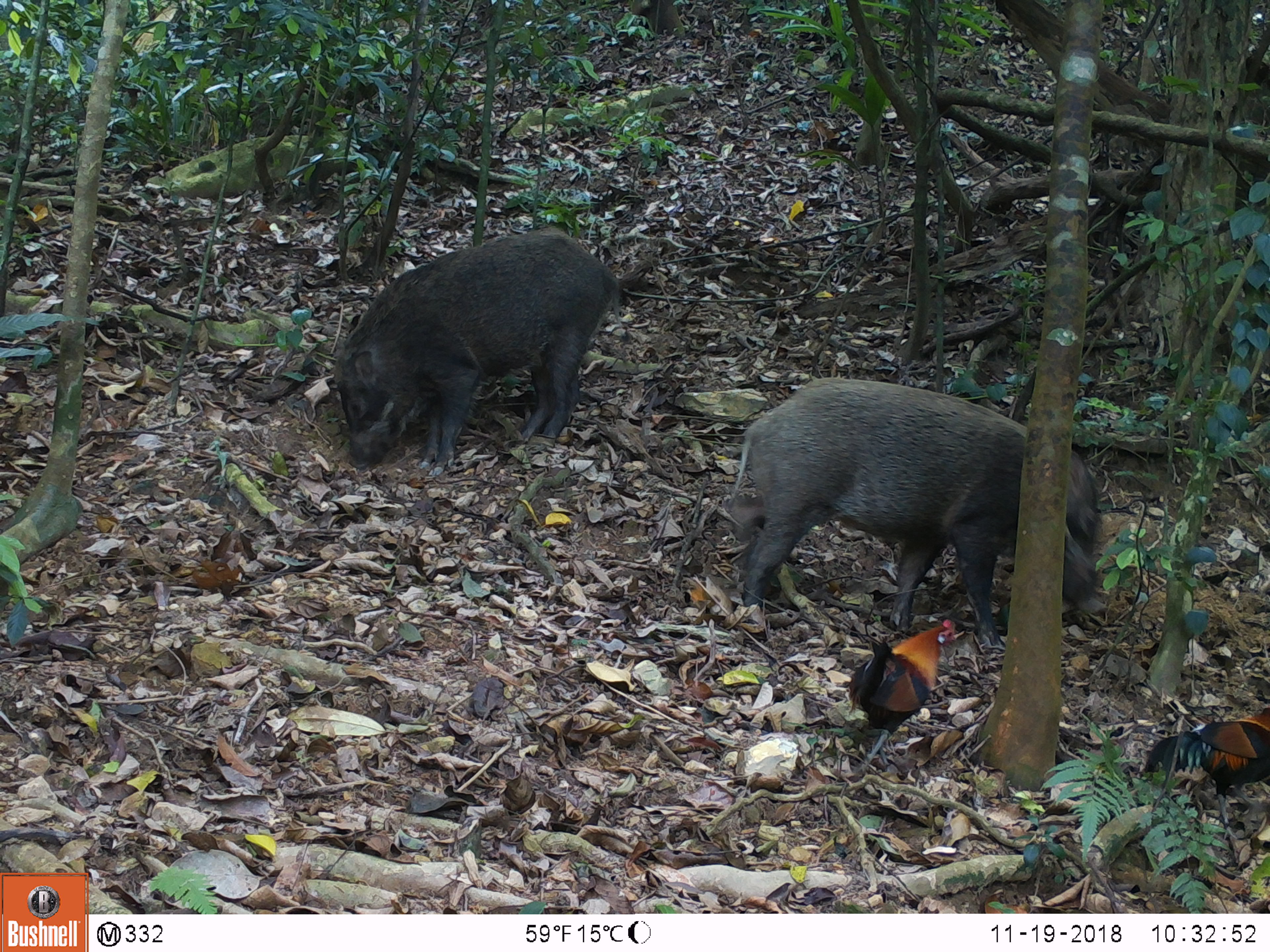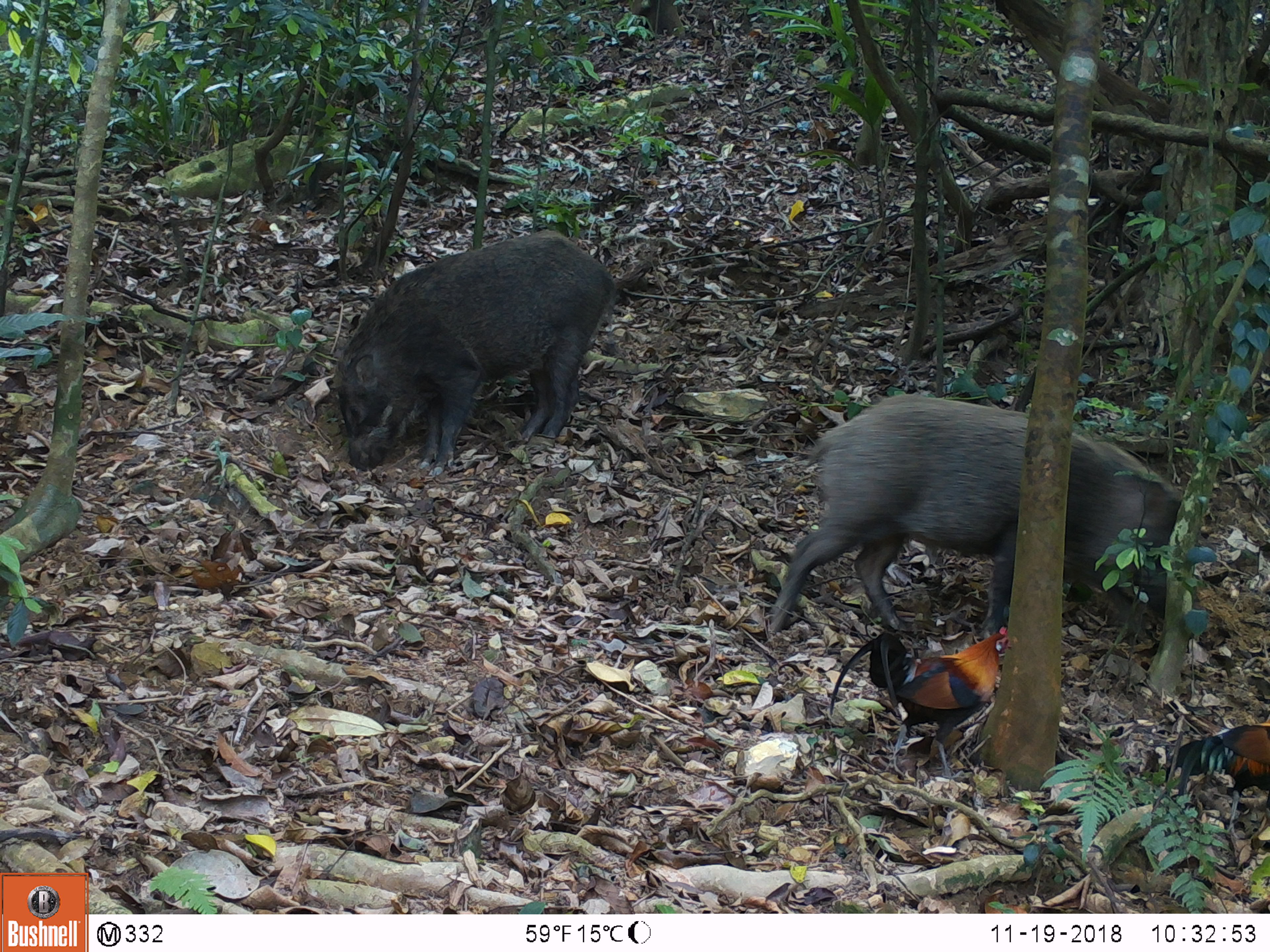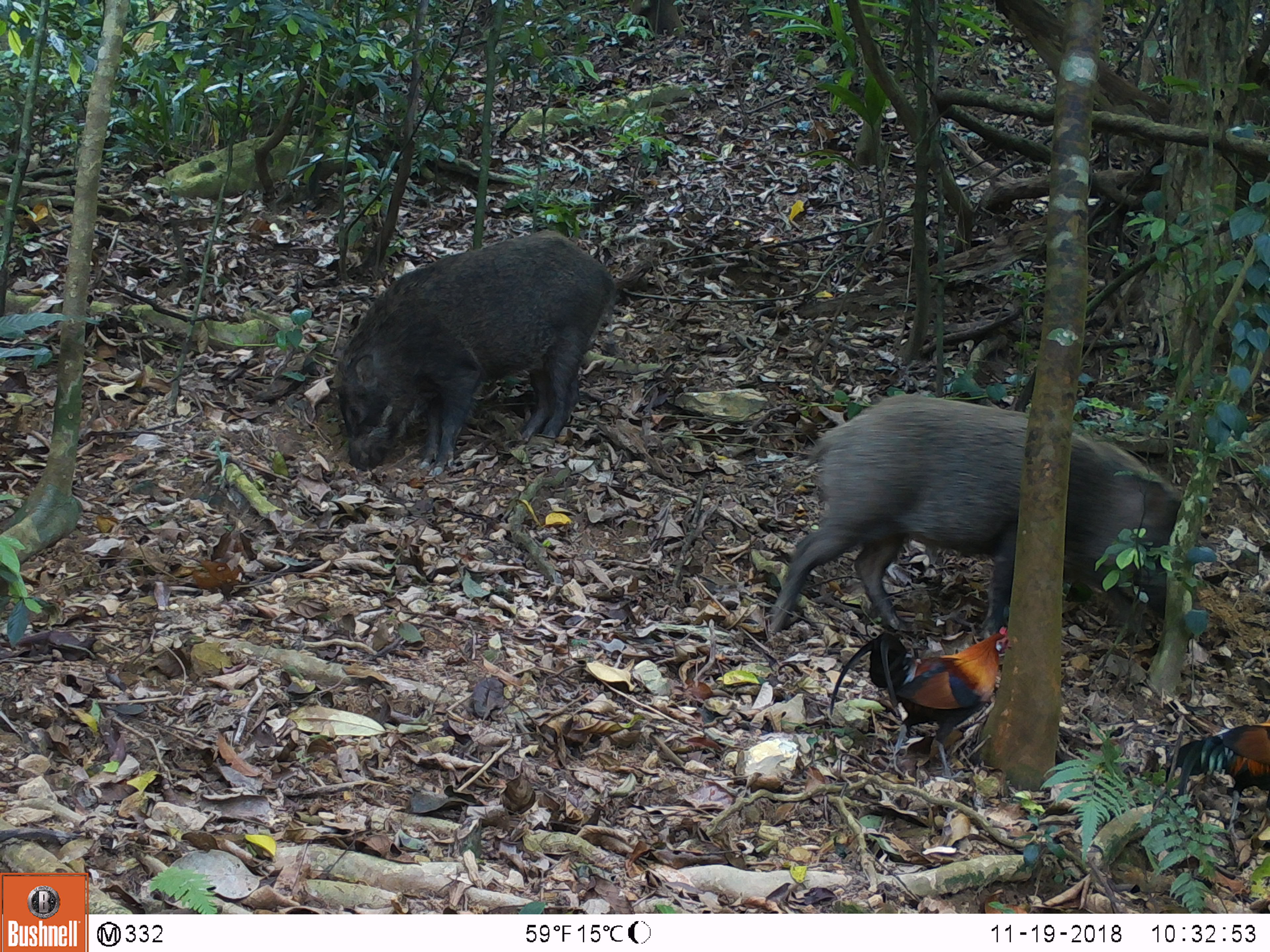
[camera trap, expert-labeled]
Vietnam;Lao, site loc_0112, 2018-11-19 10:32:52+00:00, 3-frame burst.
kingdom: Animalia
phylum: Chordata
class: Mammalia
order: Artiodactyla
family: Suidae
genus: Sus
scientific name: Sus scrofa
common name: eurasian wild pig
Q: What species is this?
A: Eurasian wild pig (Sus scrofa).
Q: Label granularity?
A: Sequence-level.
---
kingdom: Animalia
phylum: Chordata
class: Aves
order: Galliformes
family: Phasianidae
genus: Gallus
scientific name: Gallus gallus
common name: red junglefowl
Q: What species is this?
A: Red junglefowl (Gallus gallus).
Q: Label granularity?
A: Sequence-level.